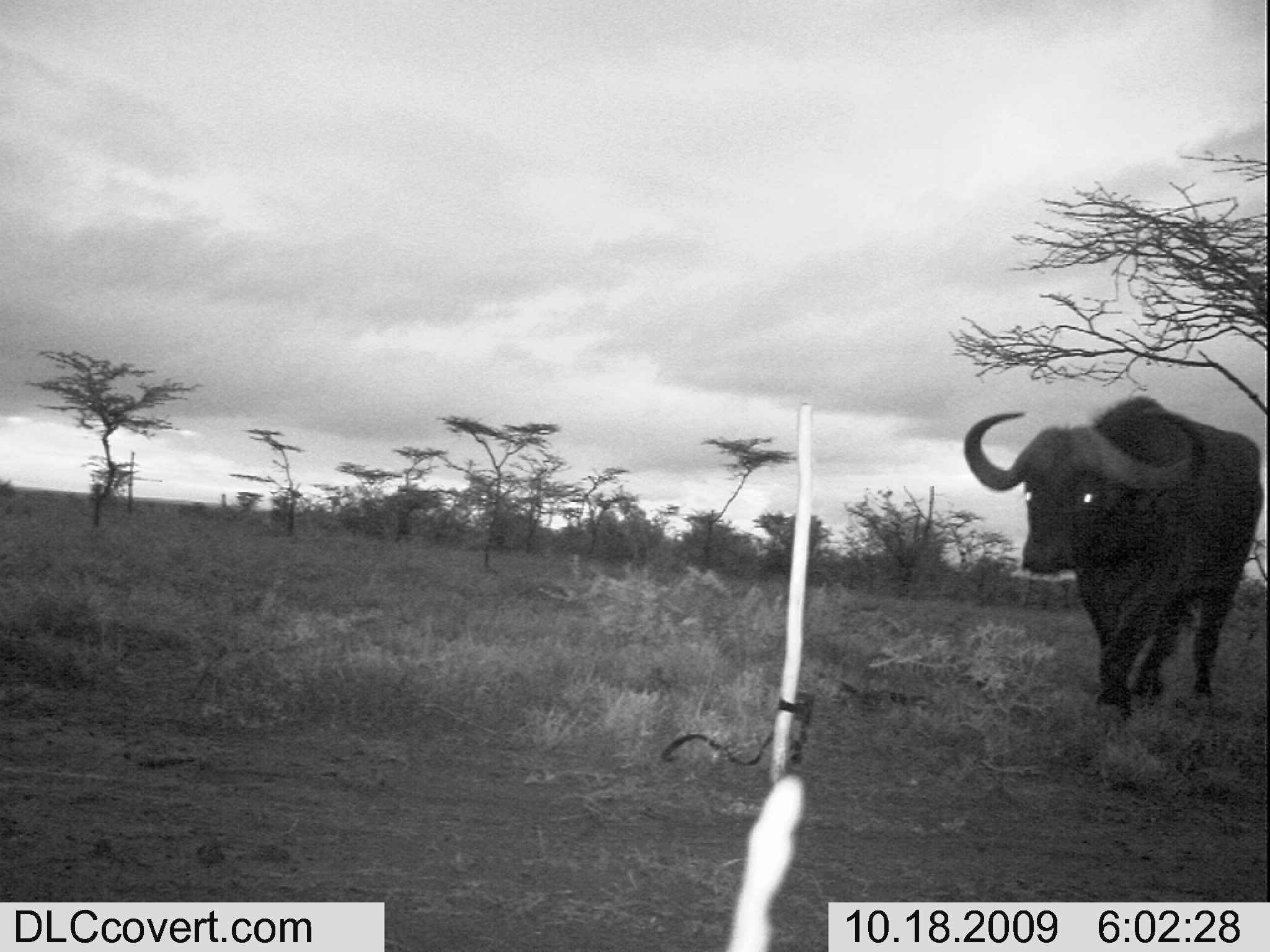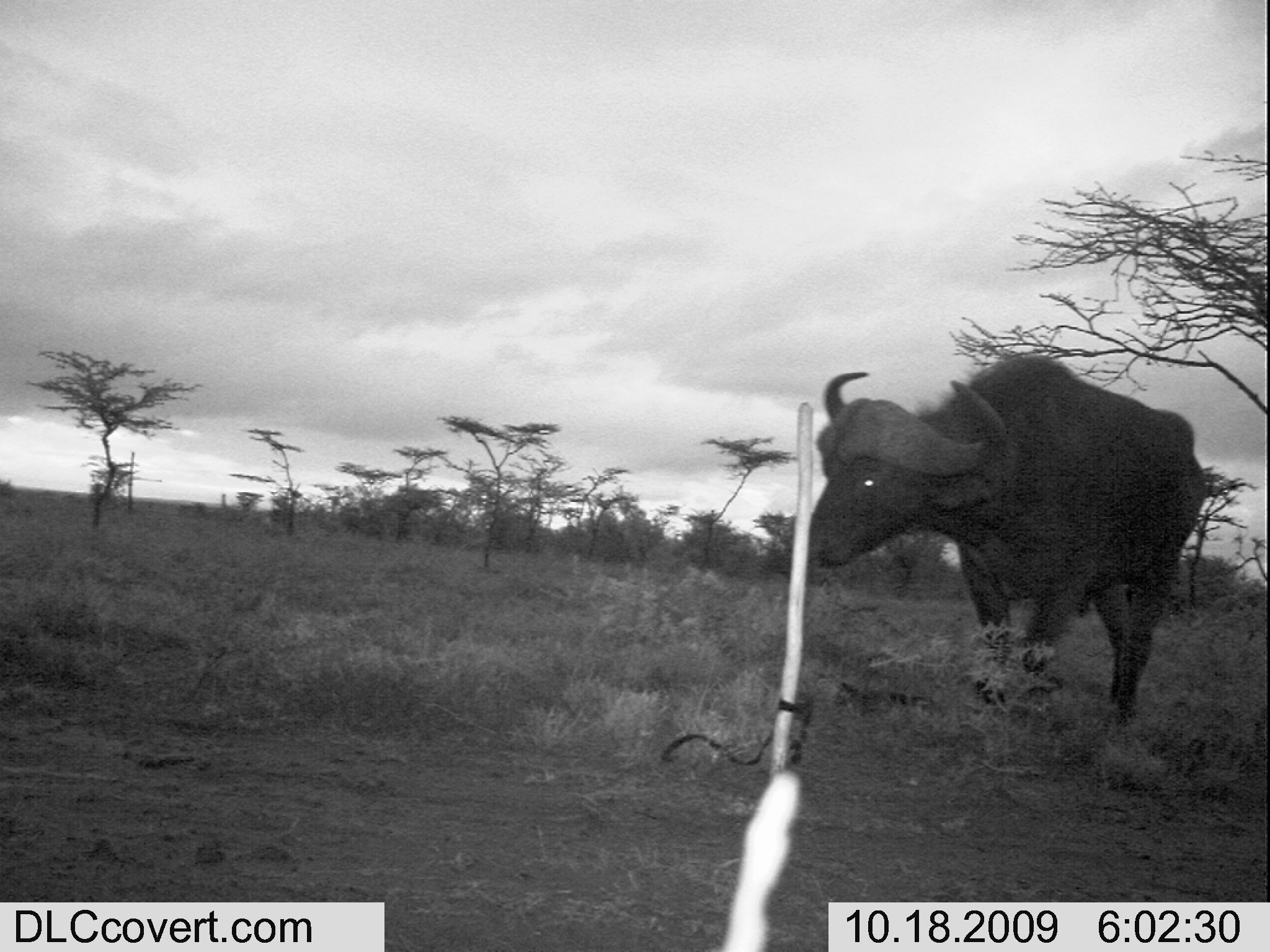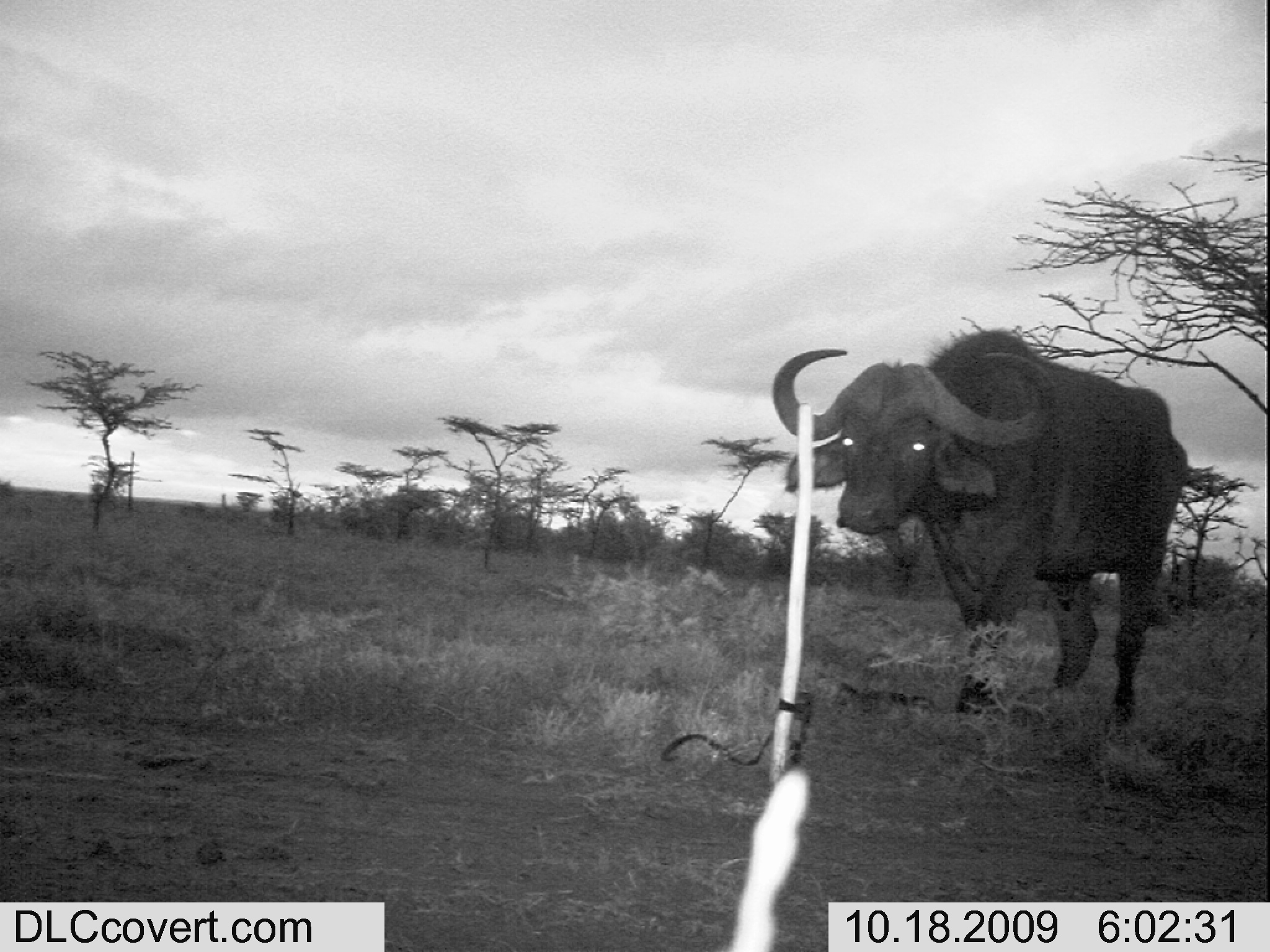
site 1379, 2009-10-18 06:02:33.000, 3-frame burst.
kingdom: Animalia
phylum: Chordata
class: Mammalia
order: Artiodactyla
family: Bovidae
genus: Syncerus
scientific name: Syncerus caffer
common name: african buffalo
Syncerus caffer (african buffalo), count 1.